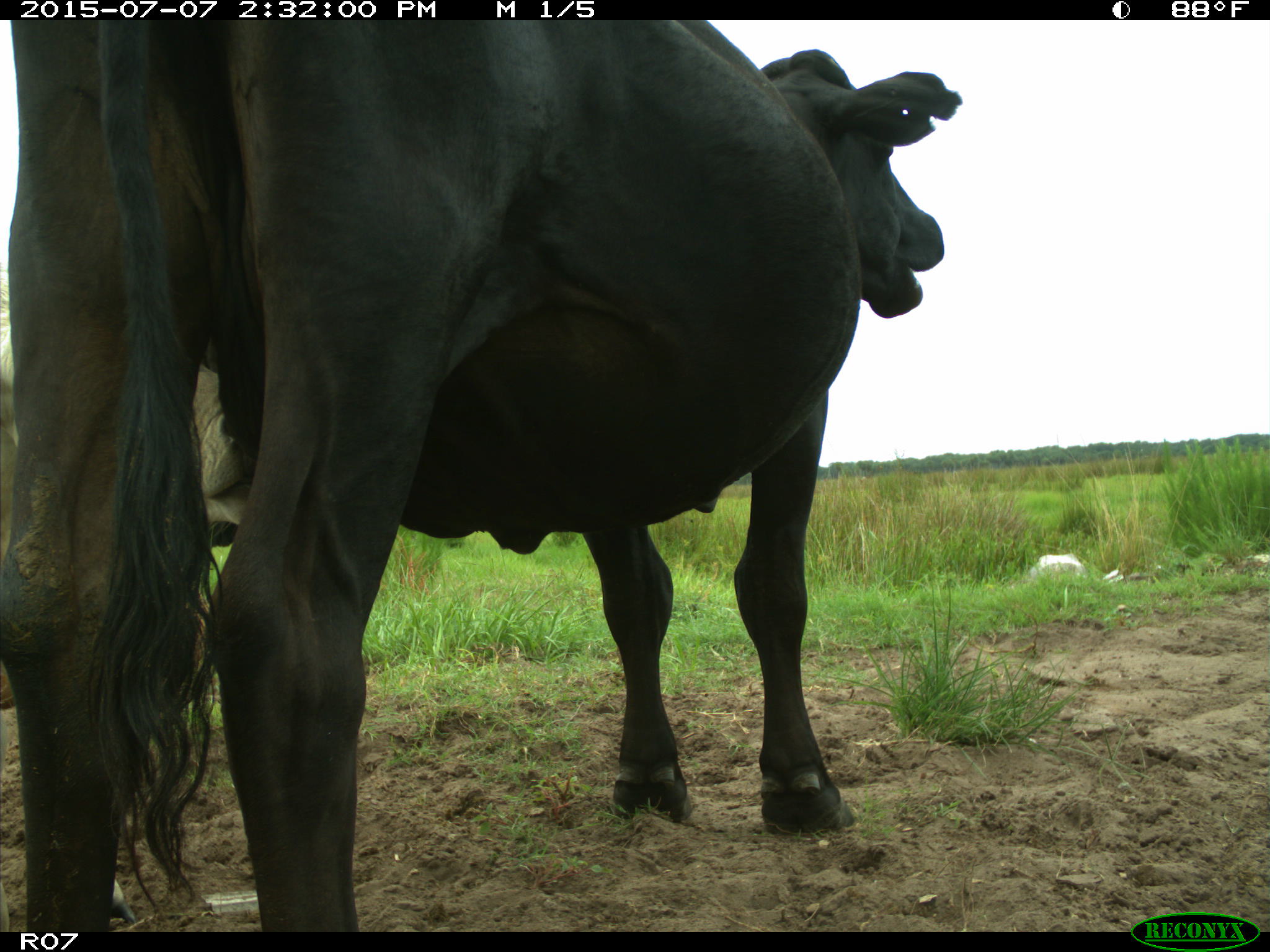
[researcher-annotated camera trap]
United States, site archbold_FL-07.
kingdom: Animalia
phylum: Chordata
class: Mammalia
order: Artiodactyla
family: Bovidae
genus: Bos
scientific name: Bos taurus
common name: domestic cow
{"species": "Bos taurus (domestic cow)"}